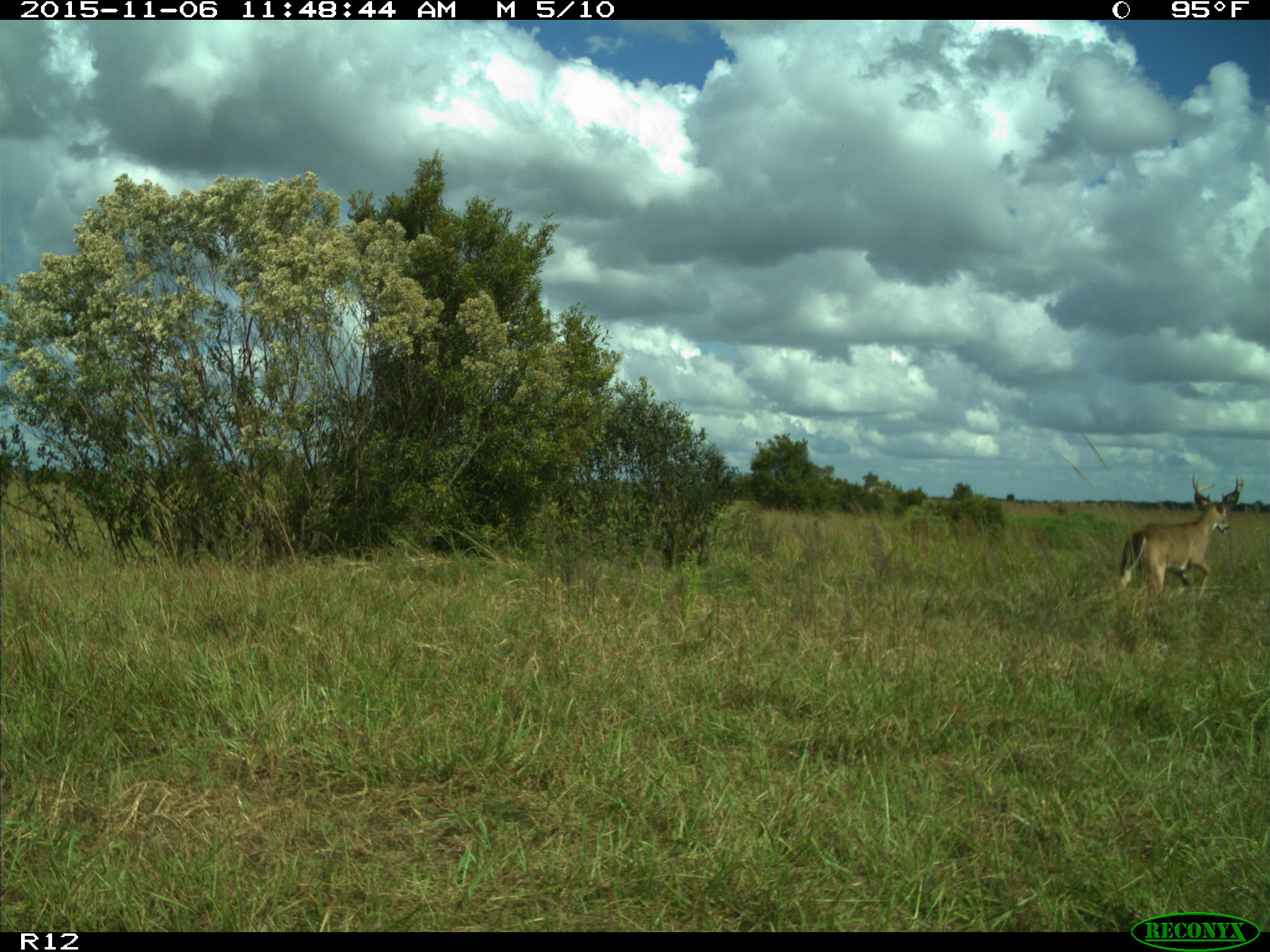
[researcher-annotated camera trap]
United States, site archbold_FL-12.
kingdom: Animalia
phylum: Chordata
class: Mammalia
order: Artiodactyla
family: Cervidae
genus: Odocoileus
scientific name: Odocoileus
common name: deer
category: unidentified deer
Unidentified deer (deer) (Odocoileus).